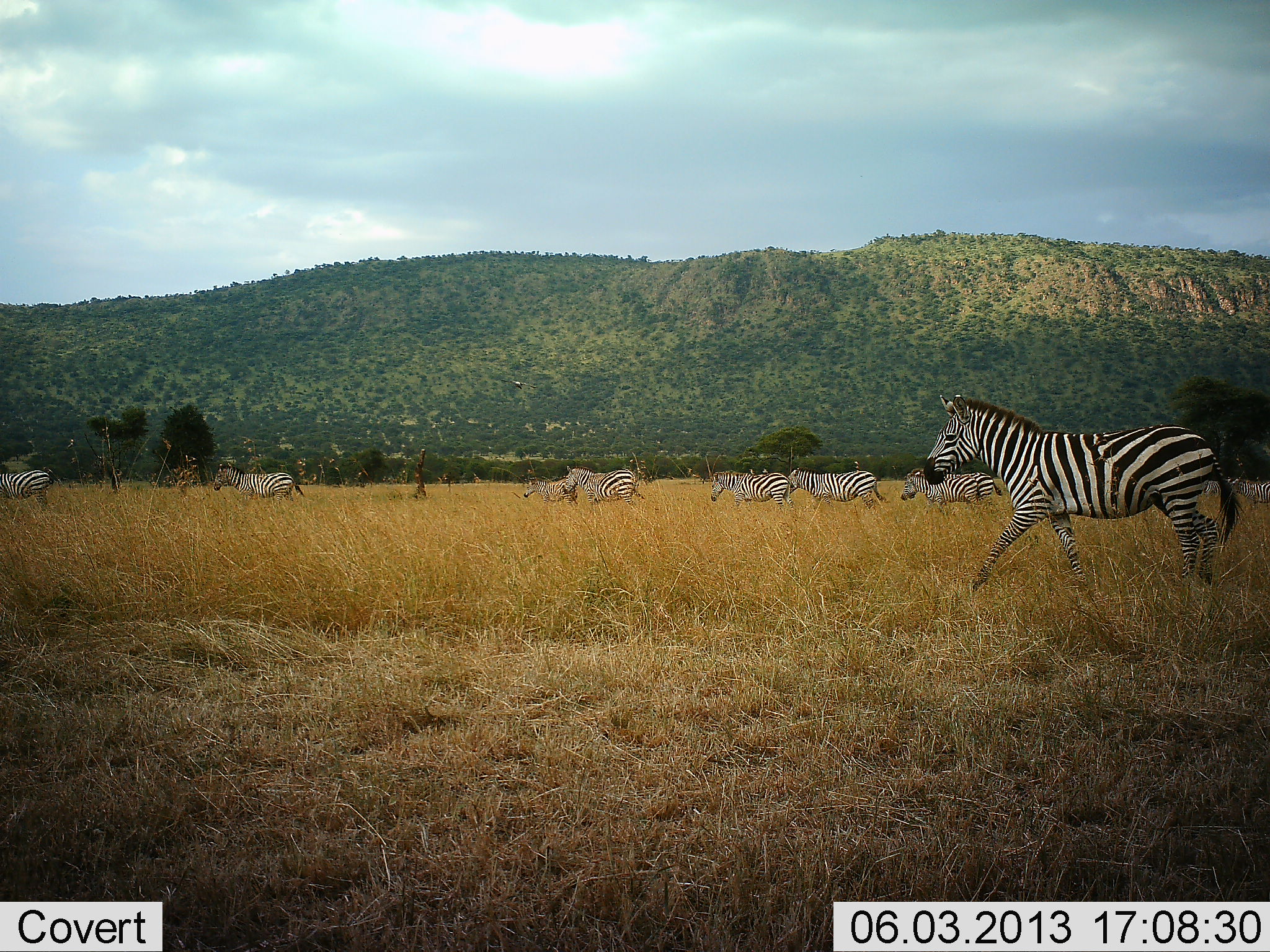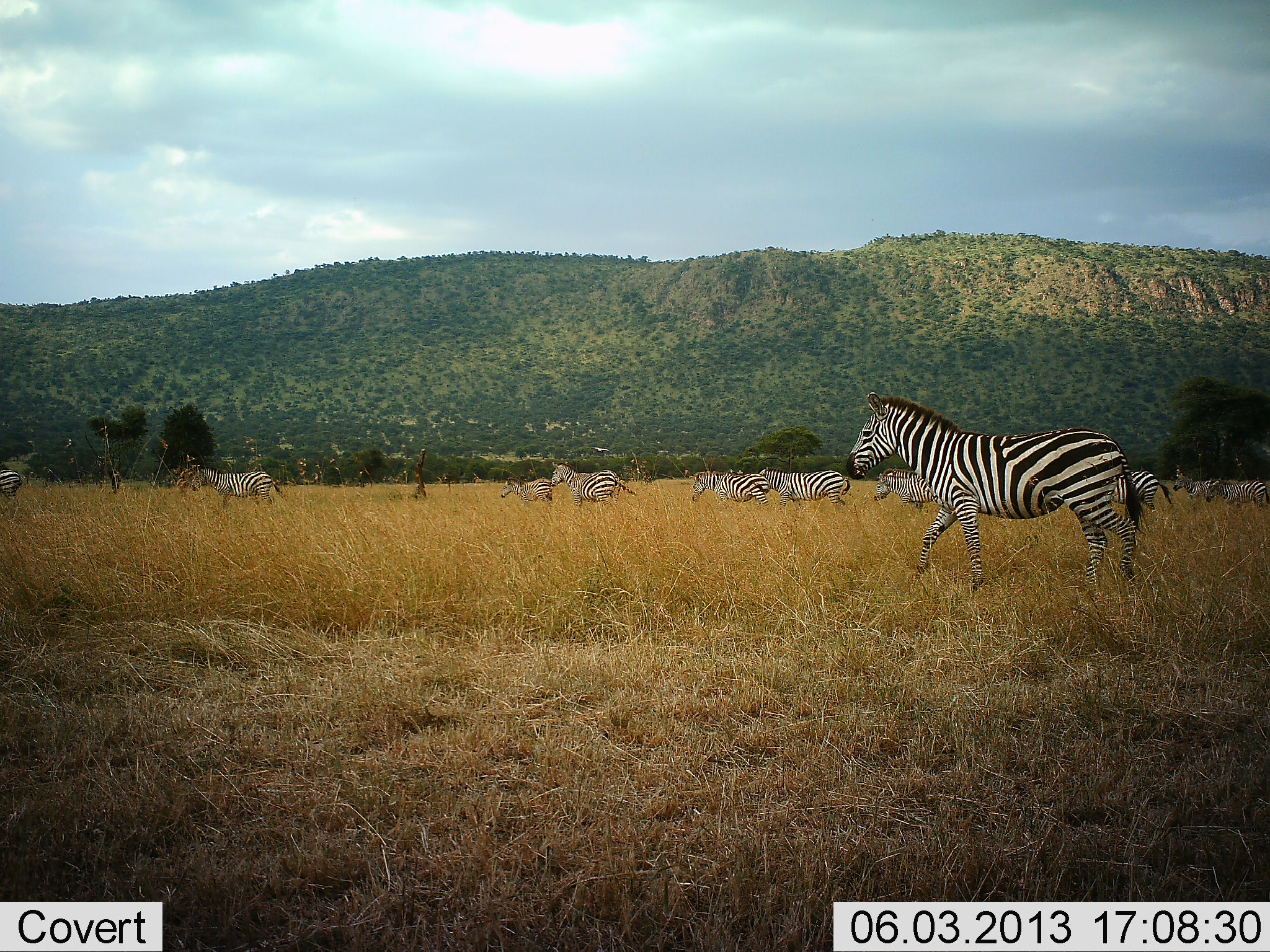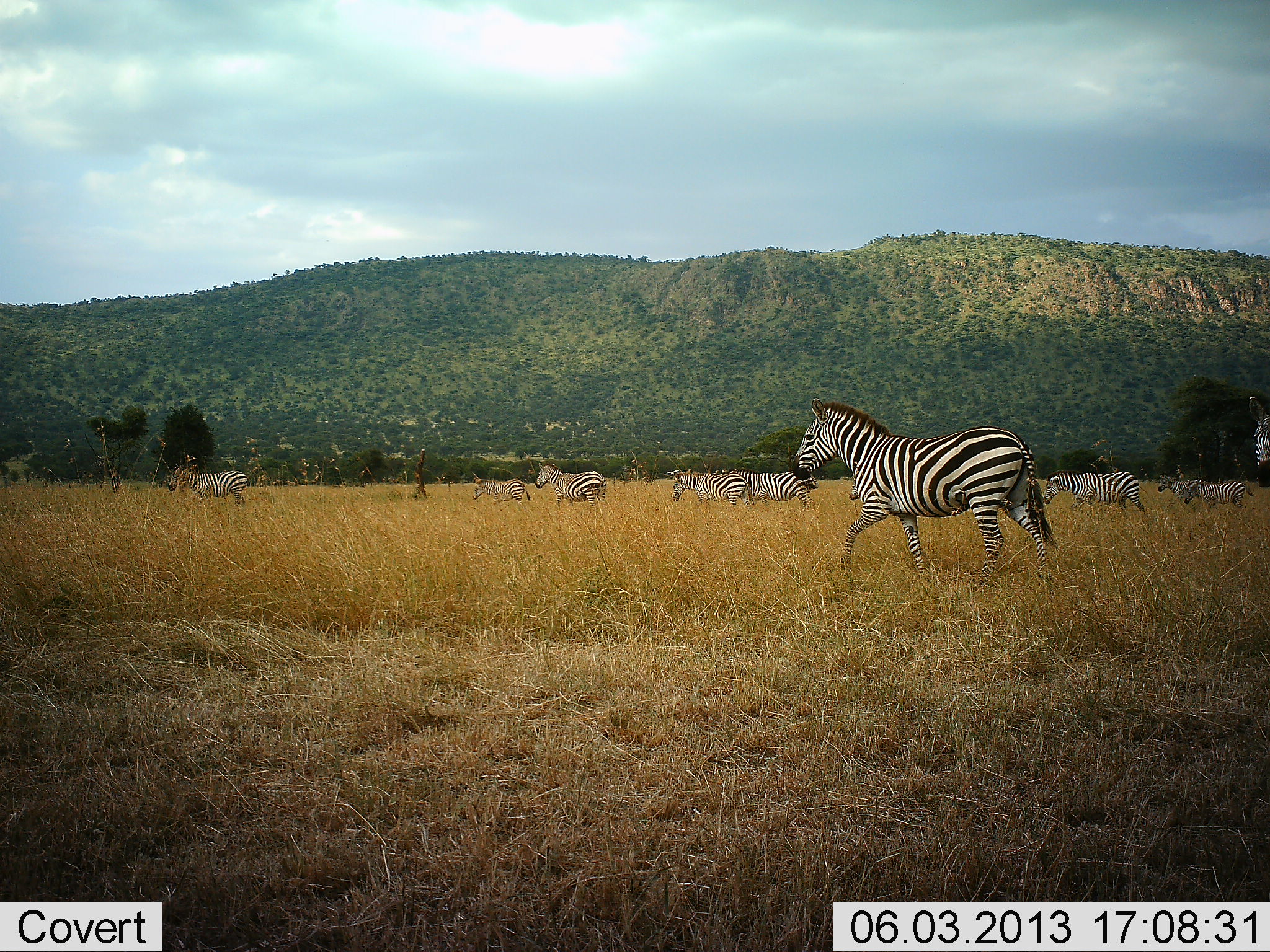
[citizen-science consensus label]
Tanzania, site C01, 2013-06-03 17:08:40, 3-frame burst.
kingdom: Animalia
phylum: Chordata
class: Mammalia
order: Perissodactyla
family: Equidae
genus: Equus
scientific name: Equus quagga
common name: plains zebra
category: zebra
Zebra (plains zebra) (Equus quagga), count 11-50. Behavior (volunteer vote fractions): standing 0%, resting 0%, moving 100%, interacting 0%. Young present (vote fraction): 20%. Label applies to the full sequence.